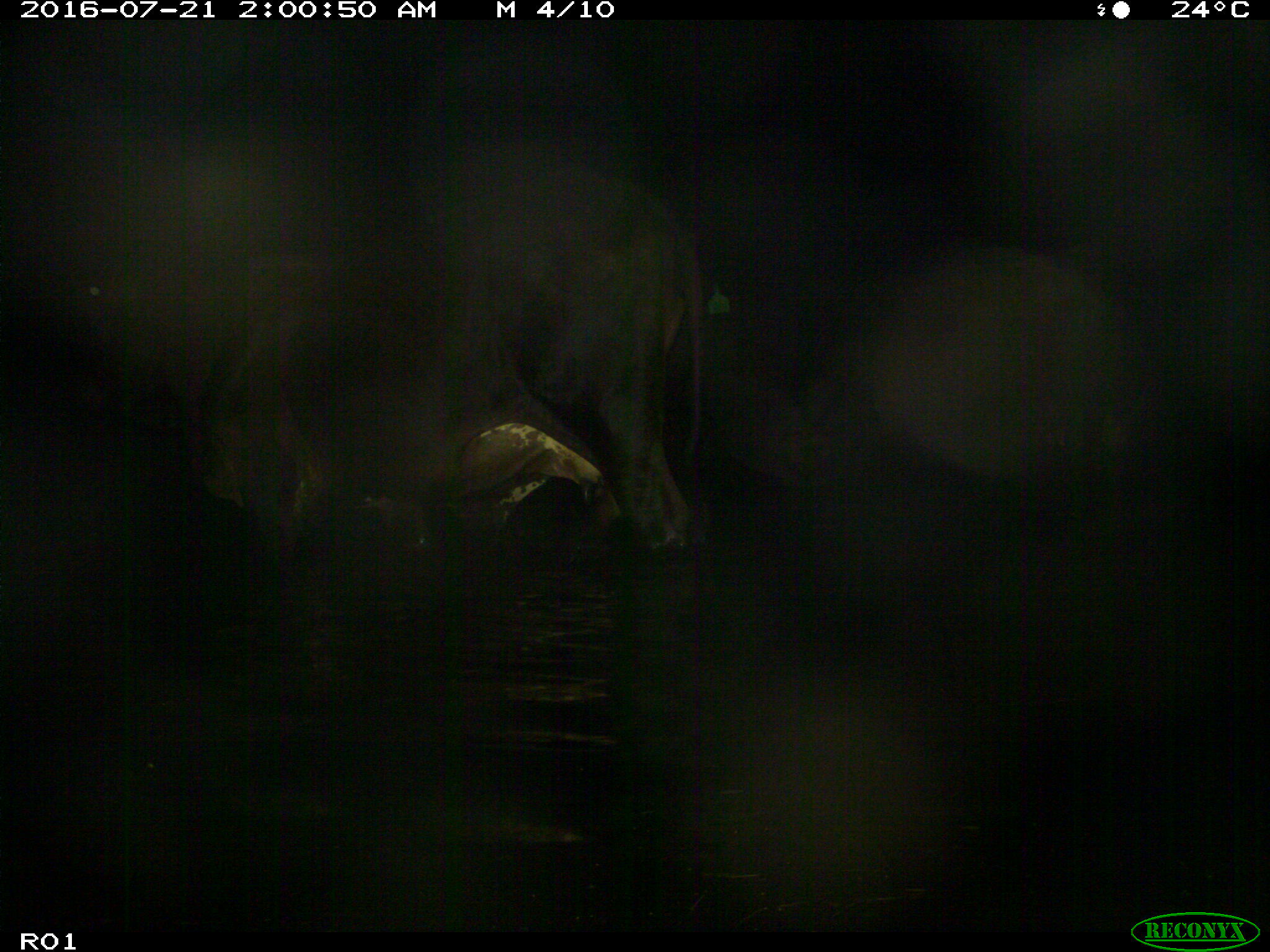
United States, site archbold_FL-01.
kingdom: Animalia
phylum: Chordata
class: Mammalia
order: Artiodactyla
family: Bovidae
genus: Bos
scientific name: Bos taurus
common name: domestic cow